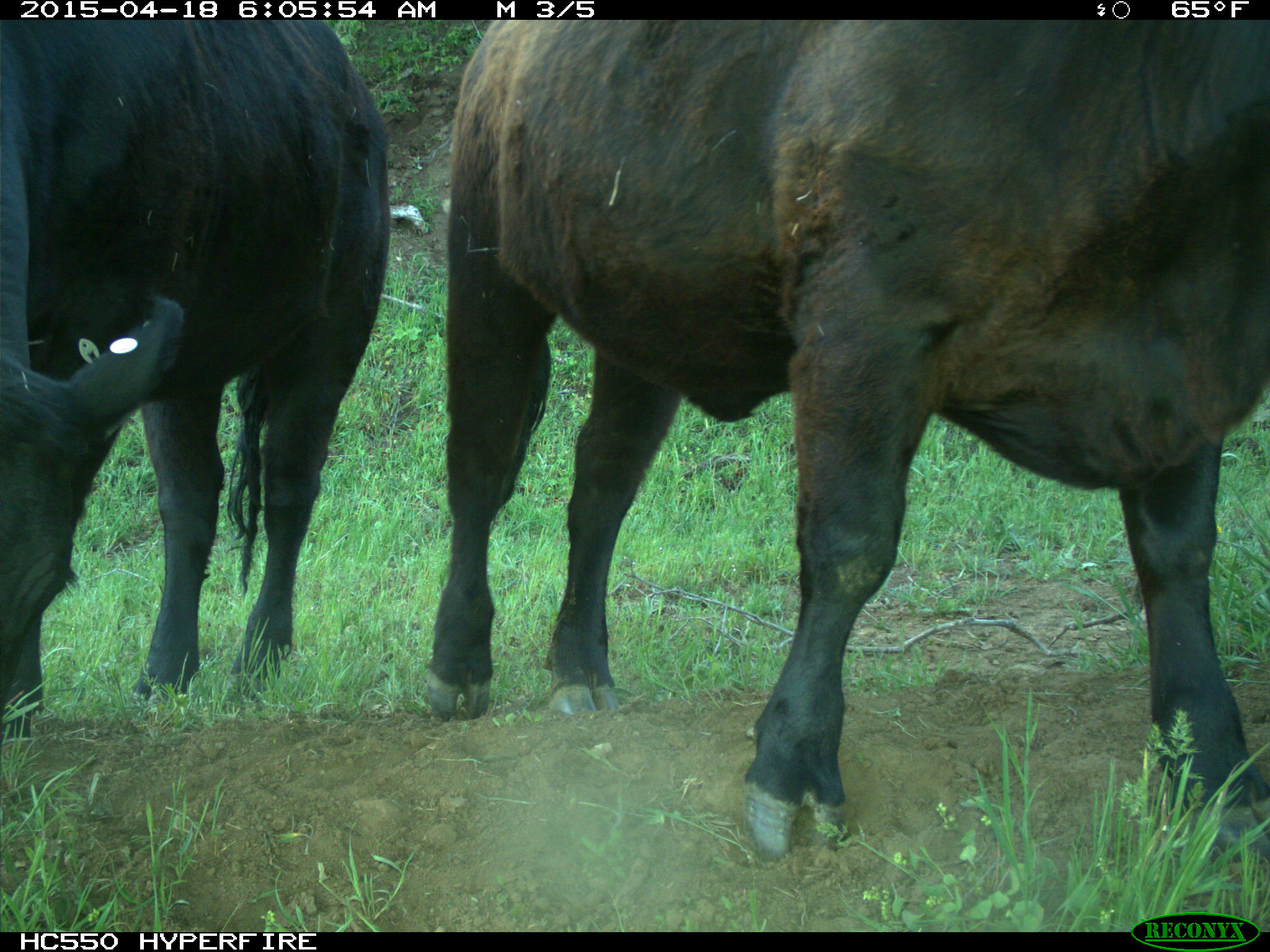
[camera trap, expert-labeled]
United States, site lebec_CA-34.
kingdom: Animalia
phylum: Chordata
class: Mammalia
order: Artiodactyla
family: Bovidae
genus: Bos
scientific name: Bos taurus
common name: domestic cow